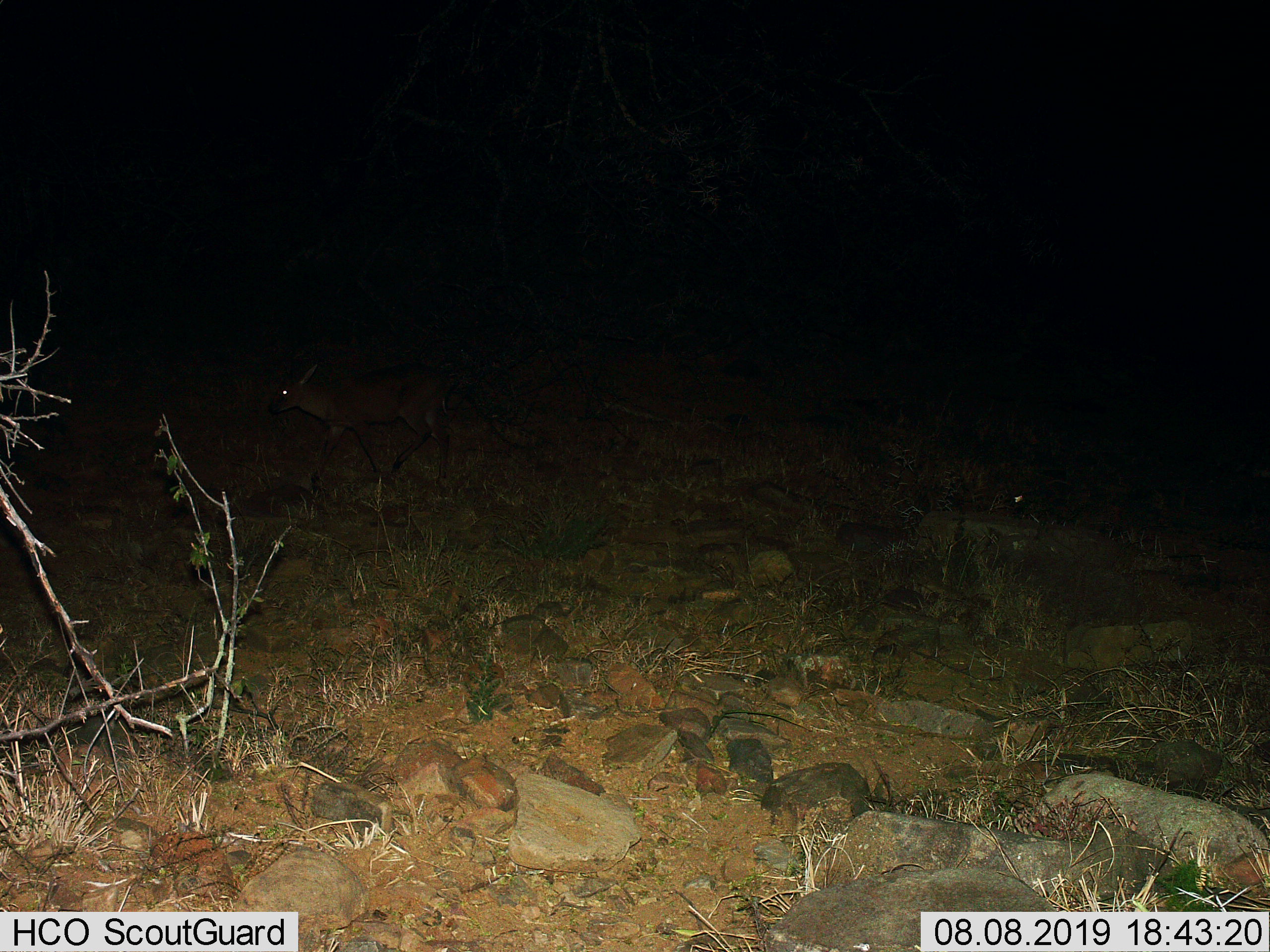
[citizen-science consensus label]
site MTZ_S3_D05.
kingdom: Animalia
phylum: Chordata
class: Mammalia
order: Artiodactyla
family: Bovidae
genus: Sylvicapra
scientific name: Sylvicapra grimmia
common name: common duiker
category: duikercommongrey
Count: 1.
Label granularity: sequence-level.